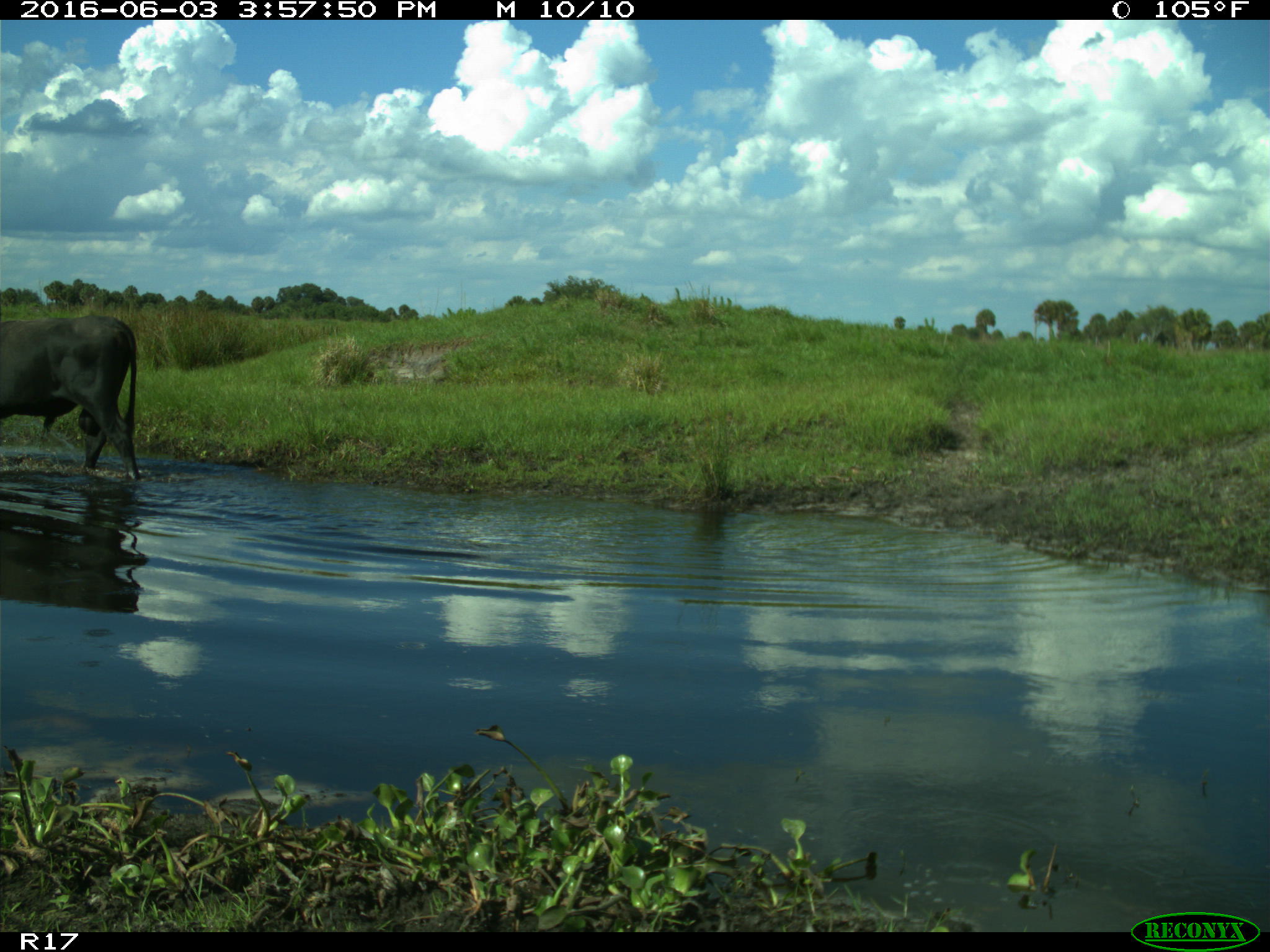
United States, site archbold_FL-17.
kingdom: Animalia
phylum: Chordata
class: Mammalia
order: Artiodactyla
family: Bovidae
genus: Bos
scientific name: Bos taurus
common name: domestic cow